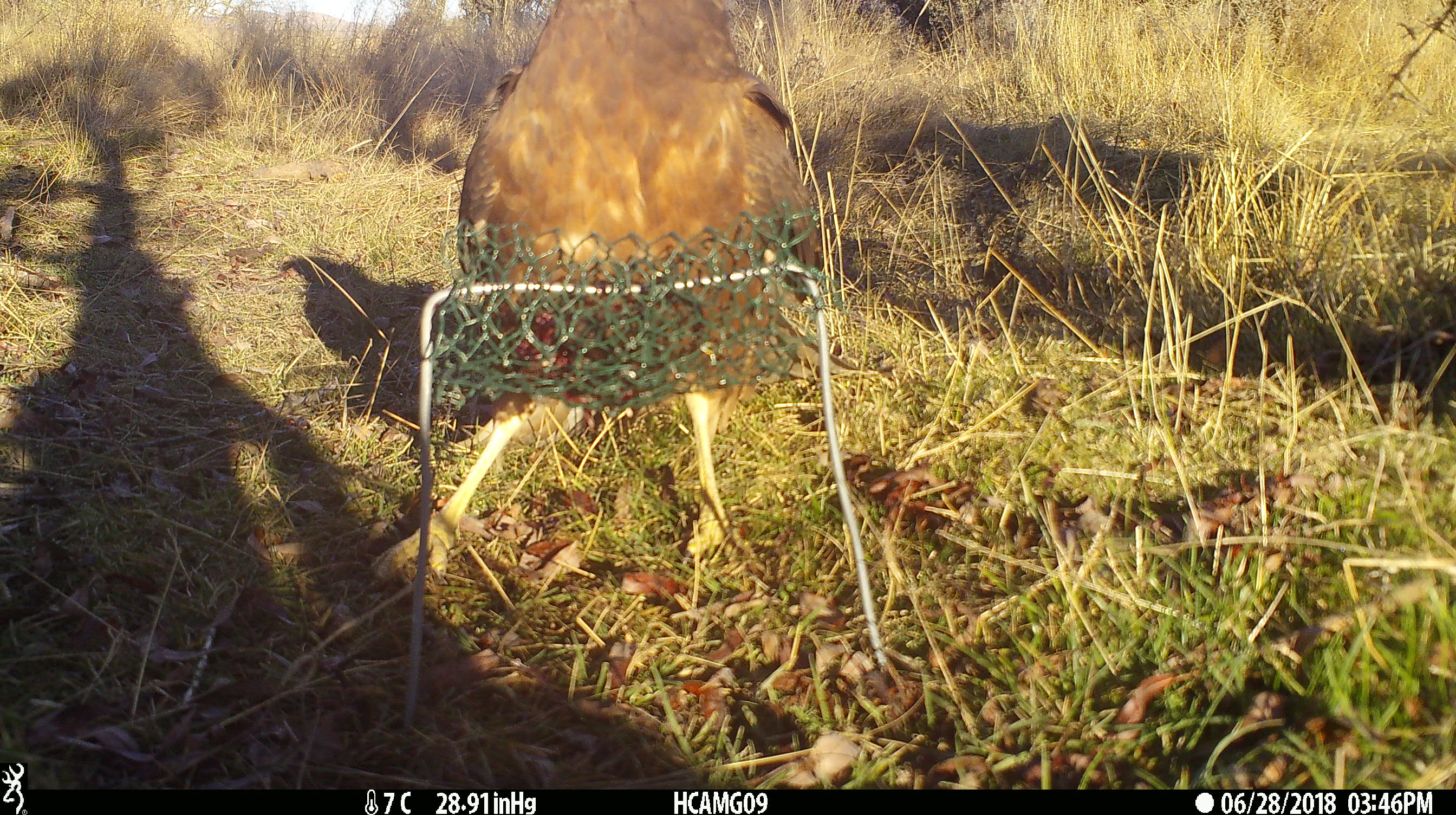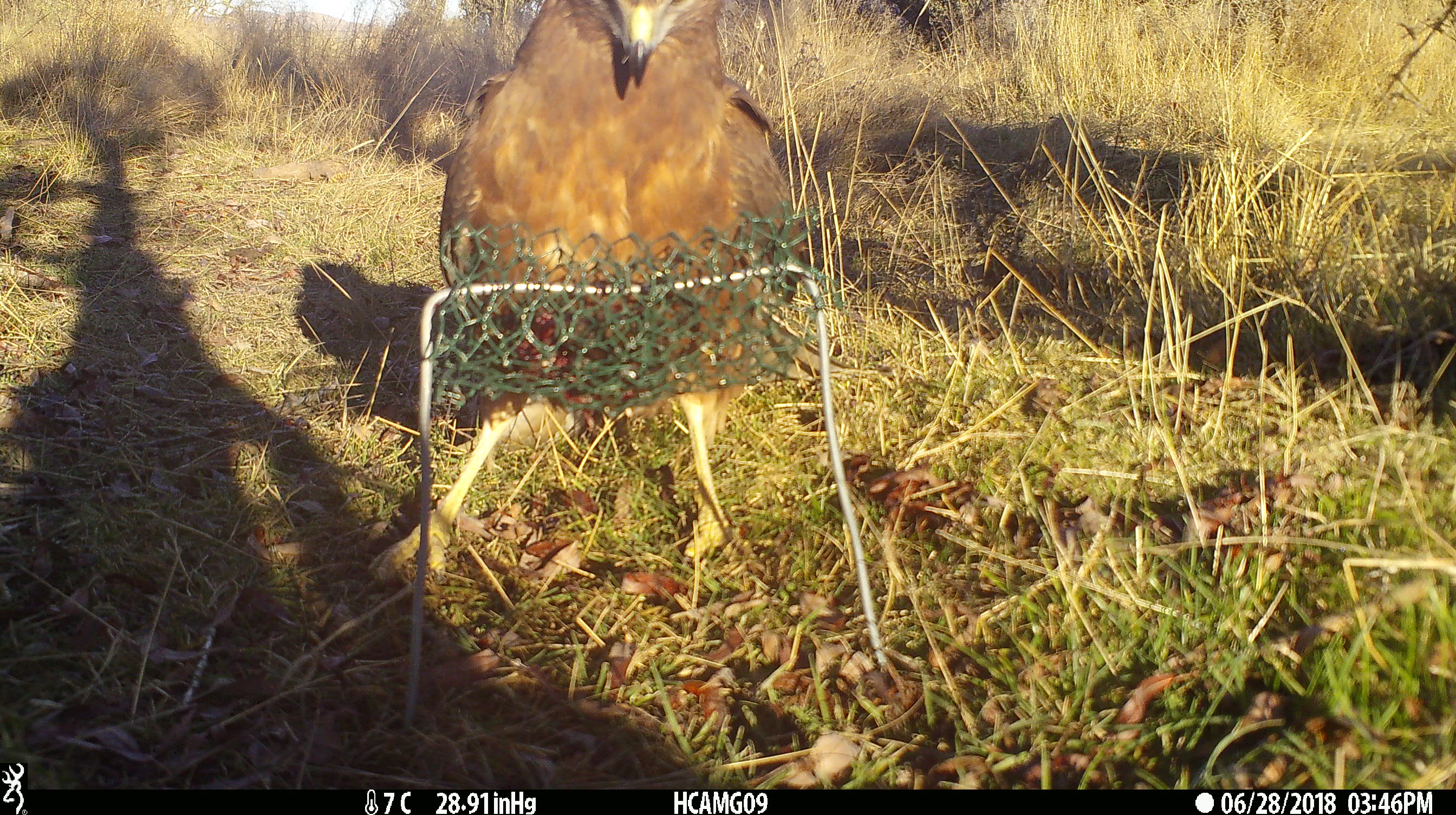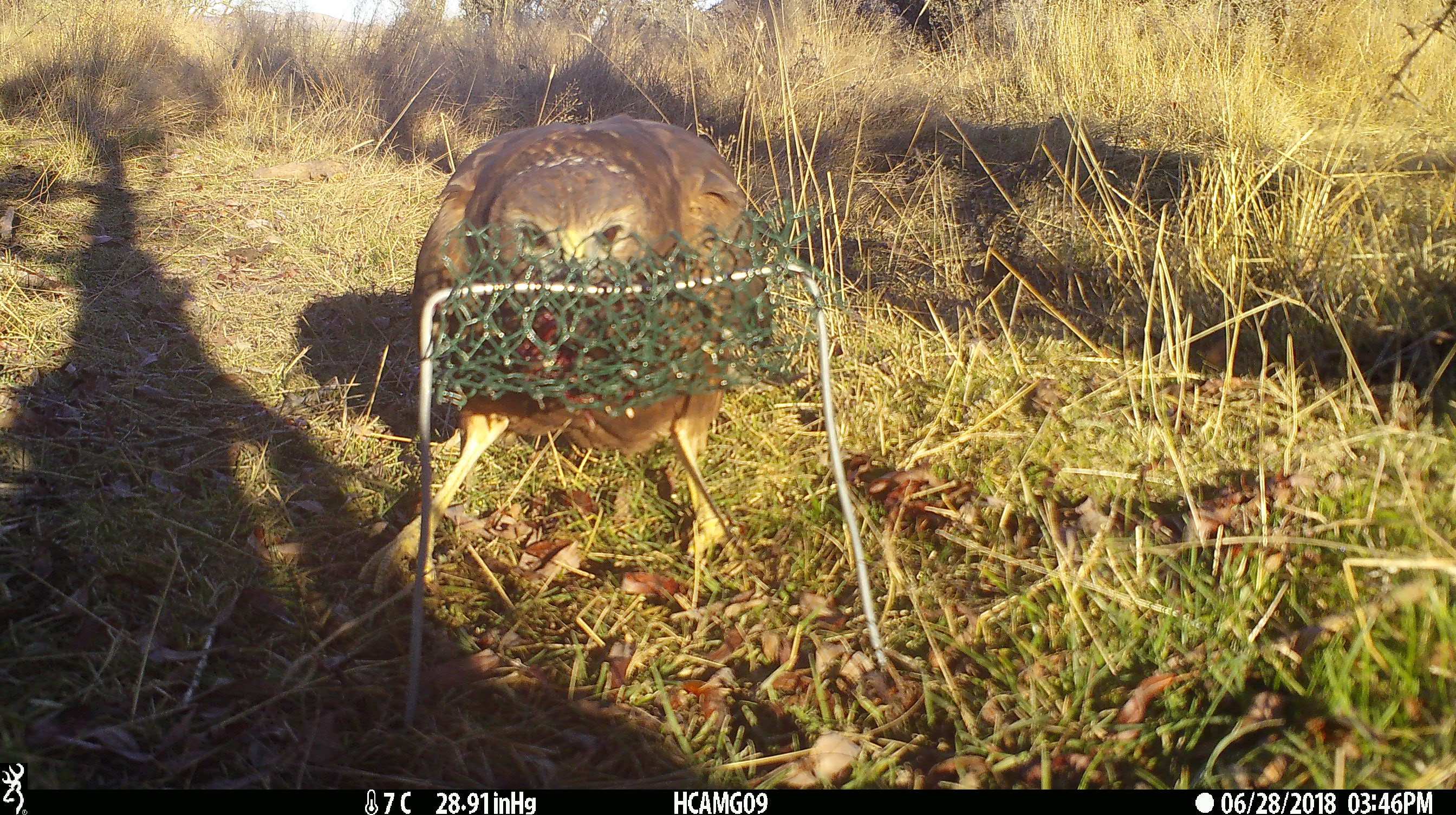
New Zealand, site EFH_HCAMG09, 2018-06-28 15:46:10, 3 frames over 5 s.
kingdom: Animalia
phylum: Chordata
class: Aves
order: Accipitriformes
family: Accipitridae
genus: Circus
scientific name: Circus approximans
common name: swamp harrier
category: harrier